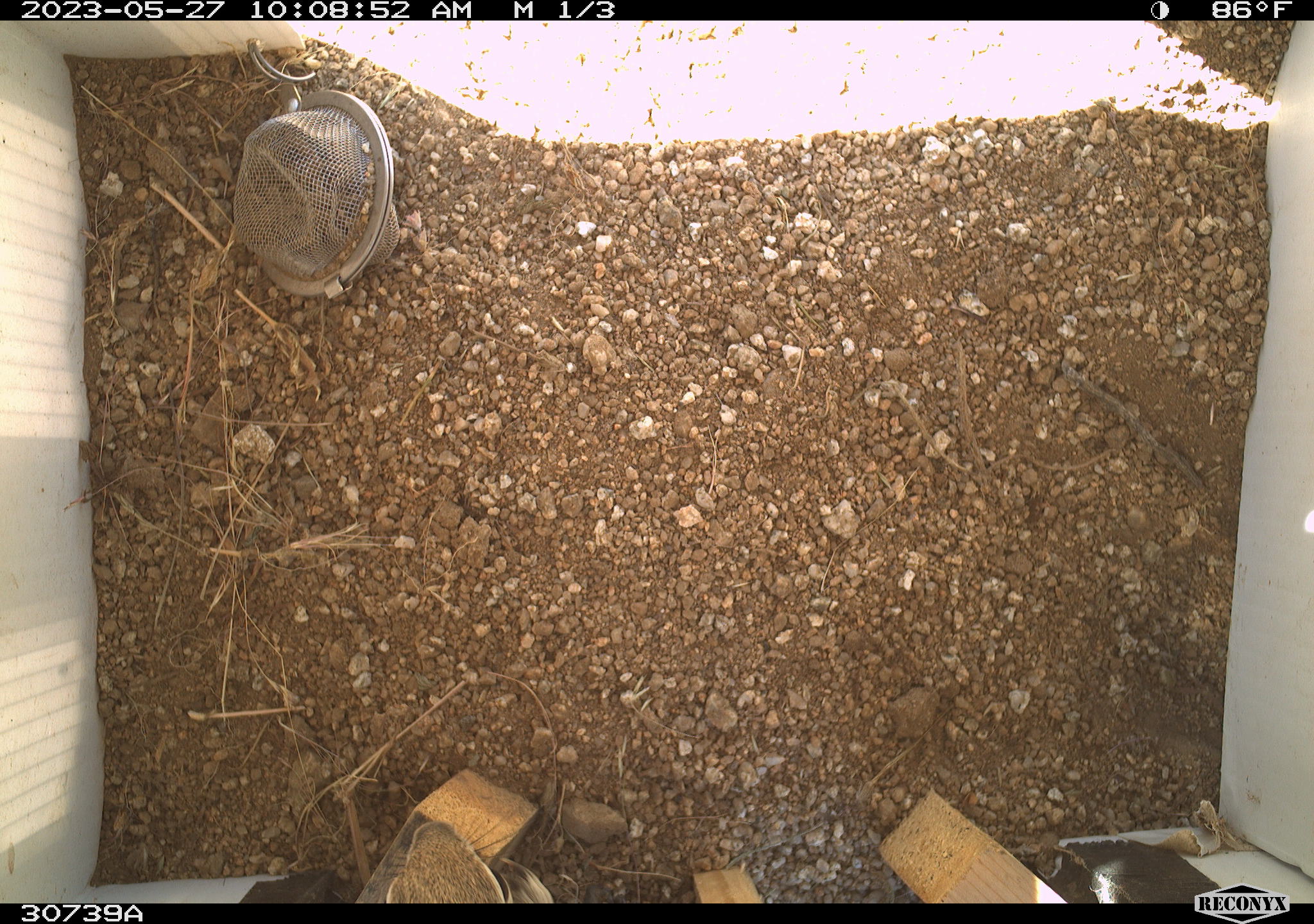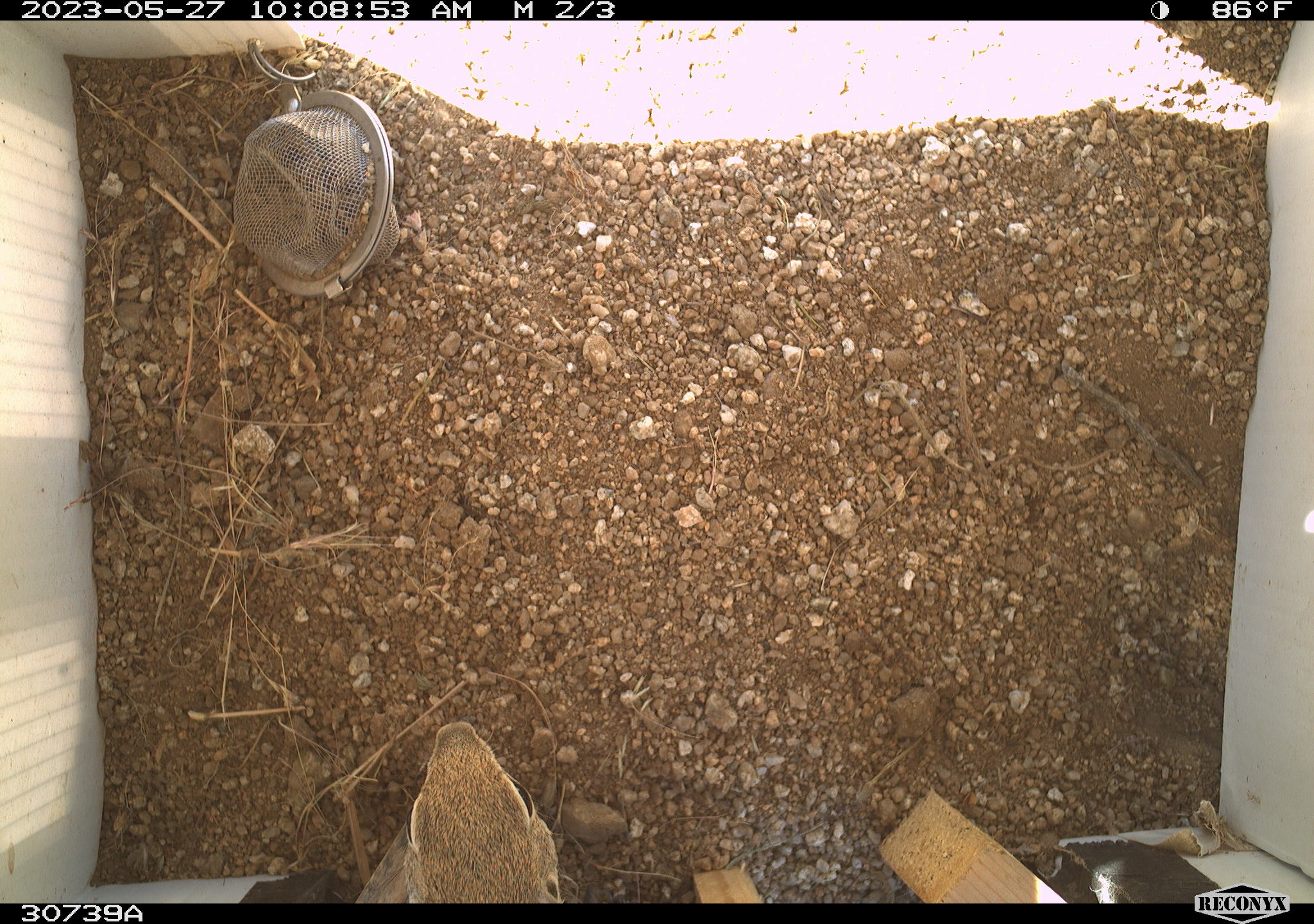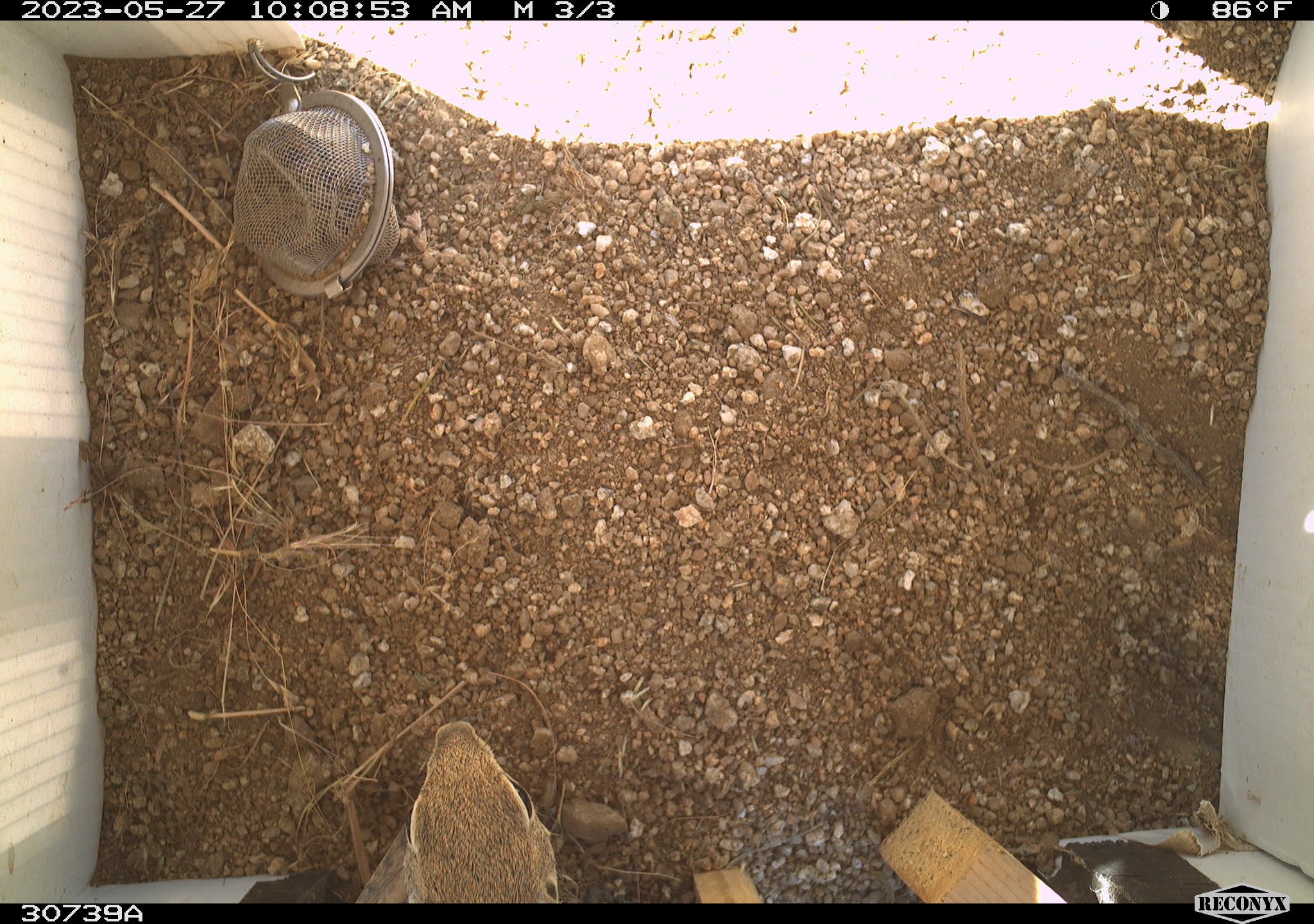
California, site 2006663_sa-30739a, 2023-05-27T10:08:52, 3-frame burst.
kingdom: Animalia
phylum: Chordata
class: Mammalia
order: Rodentia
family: Sciuridae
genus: Ammospermophilus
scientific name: Ammospermophilus leucurus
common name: white-tailed antelope squirrel